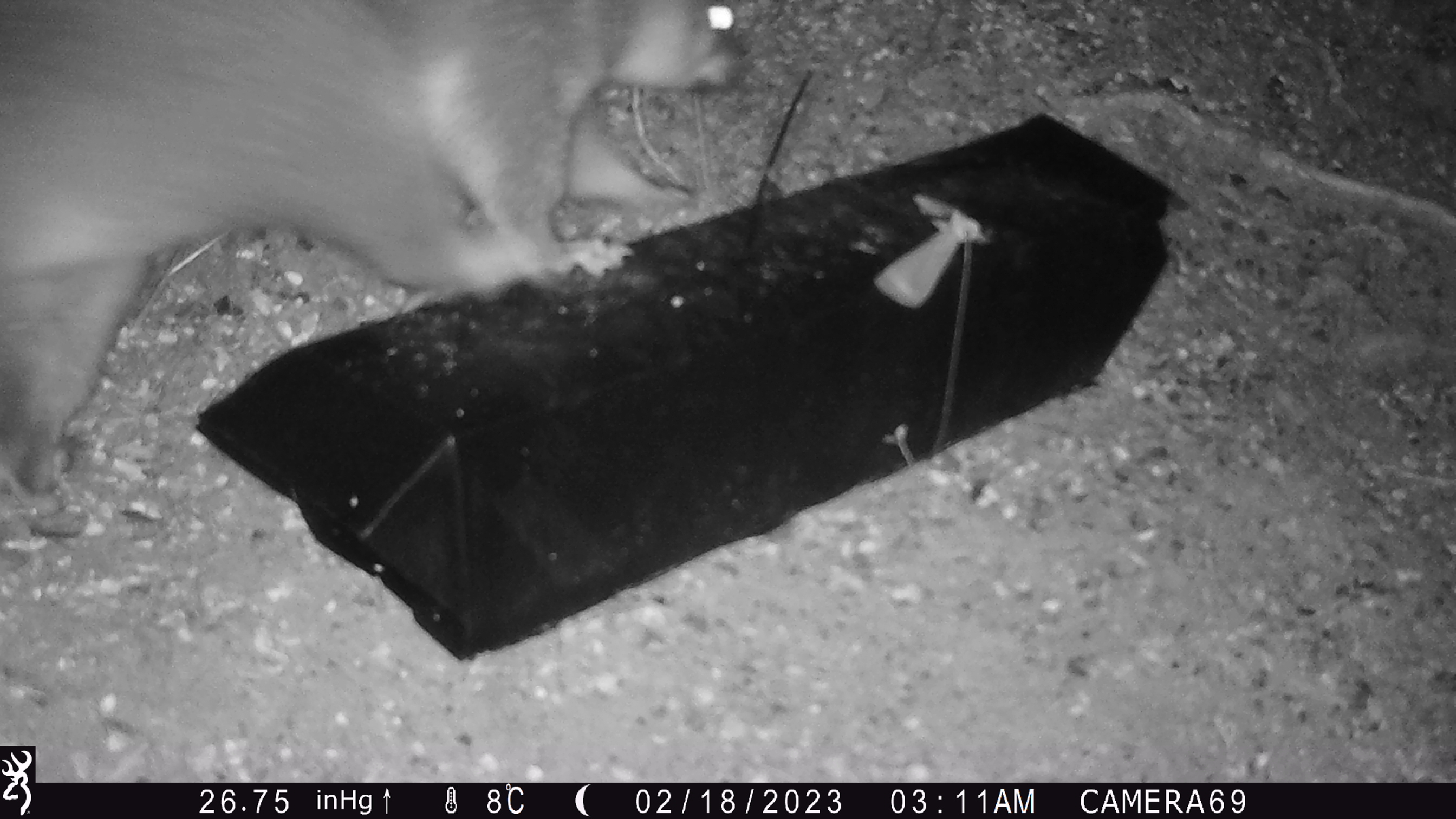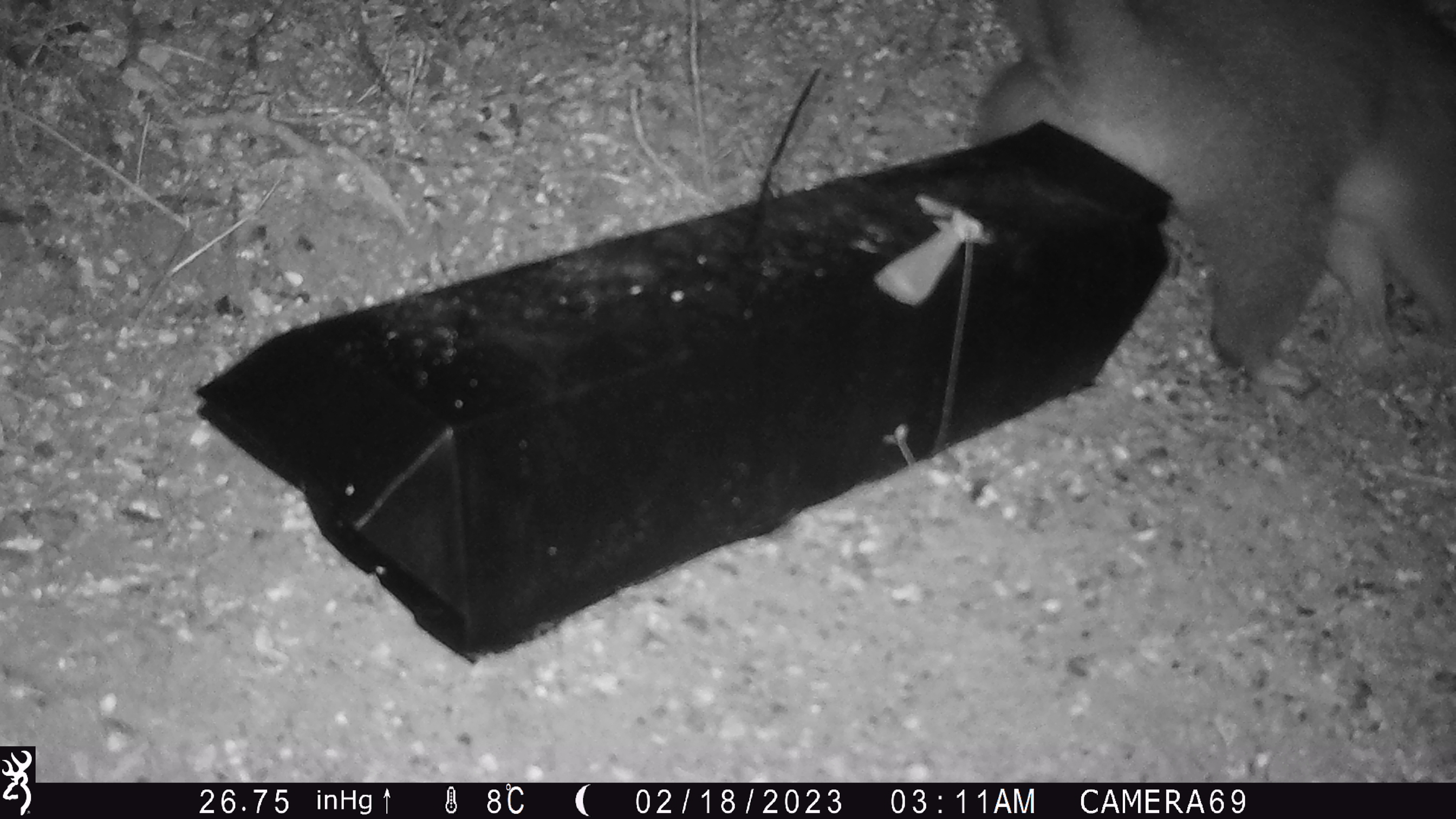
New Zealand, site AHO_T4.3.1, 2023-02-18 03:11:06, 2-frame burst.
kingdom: Animalia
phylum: Chordata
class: Mammalia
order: Carnivora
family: Mustelidae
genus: Mustela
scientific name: Mustela erminea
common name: stoat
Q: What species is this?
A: Stoat (Mustela erminea).